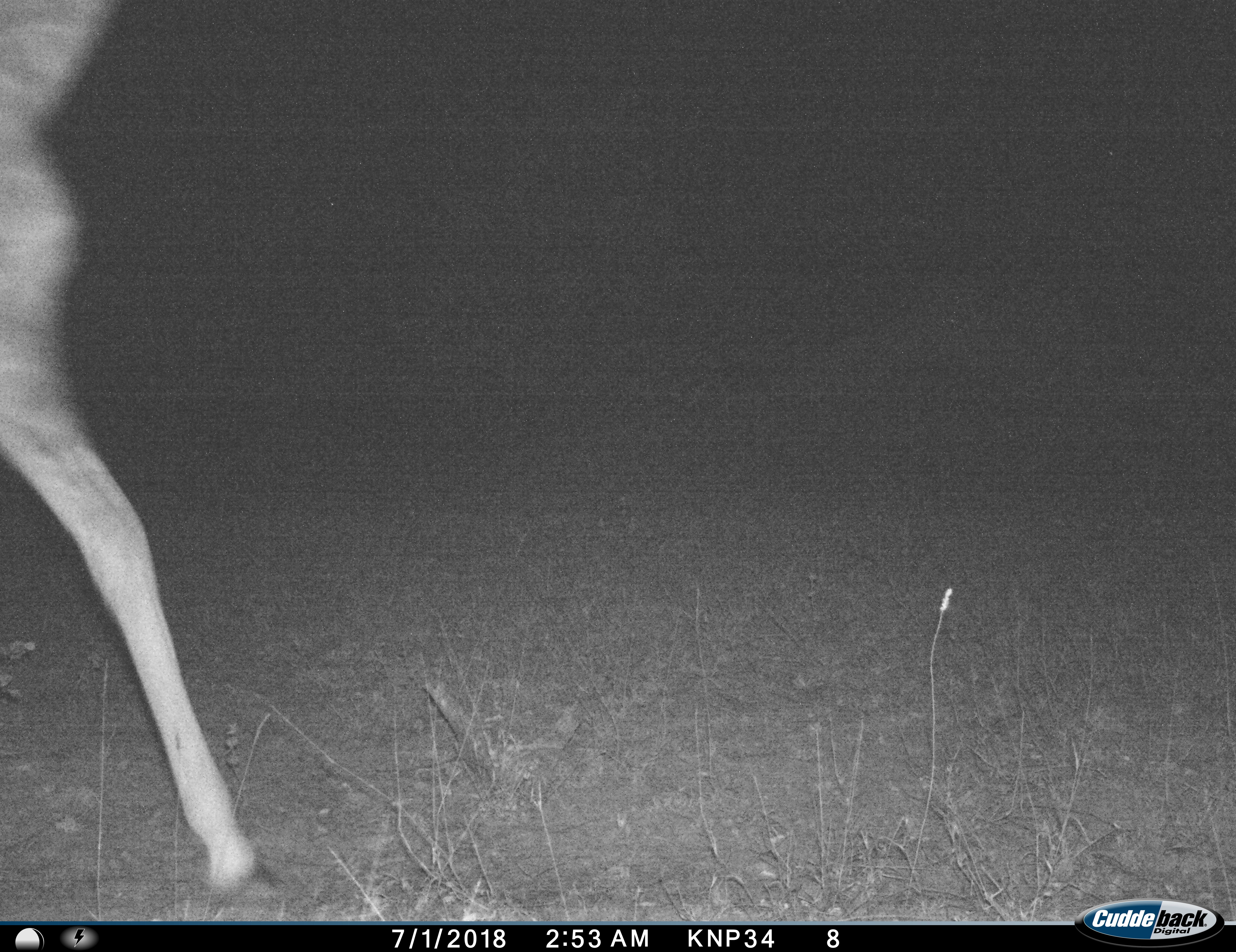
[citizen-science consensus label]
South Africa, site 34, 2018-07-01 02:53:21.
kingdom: Animalia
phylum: Chordata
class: Mammalia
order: Artiodactyla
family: Giraffidae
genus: Giraffa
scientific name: Giraffa camelopardalis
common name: giraffe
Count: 1.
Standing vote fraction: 0%.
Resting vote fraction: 0%.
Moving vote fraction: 100%.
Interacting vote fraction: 0%.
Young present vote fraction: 11%.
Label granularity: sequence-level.